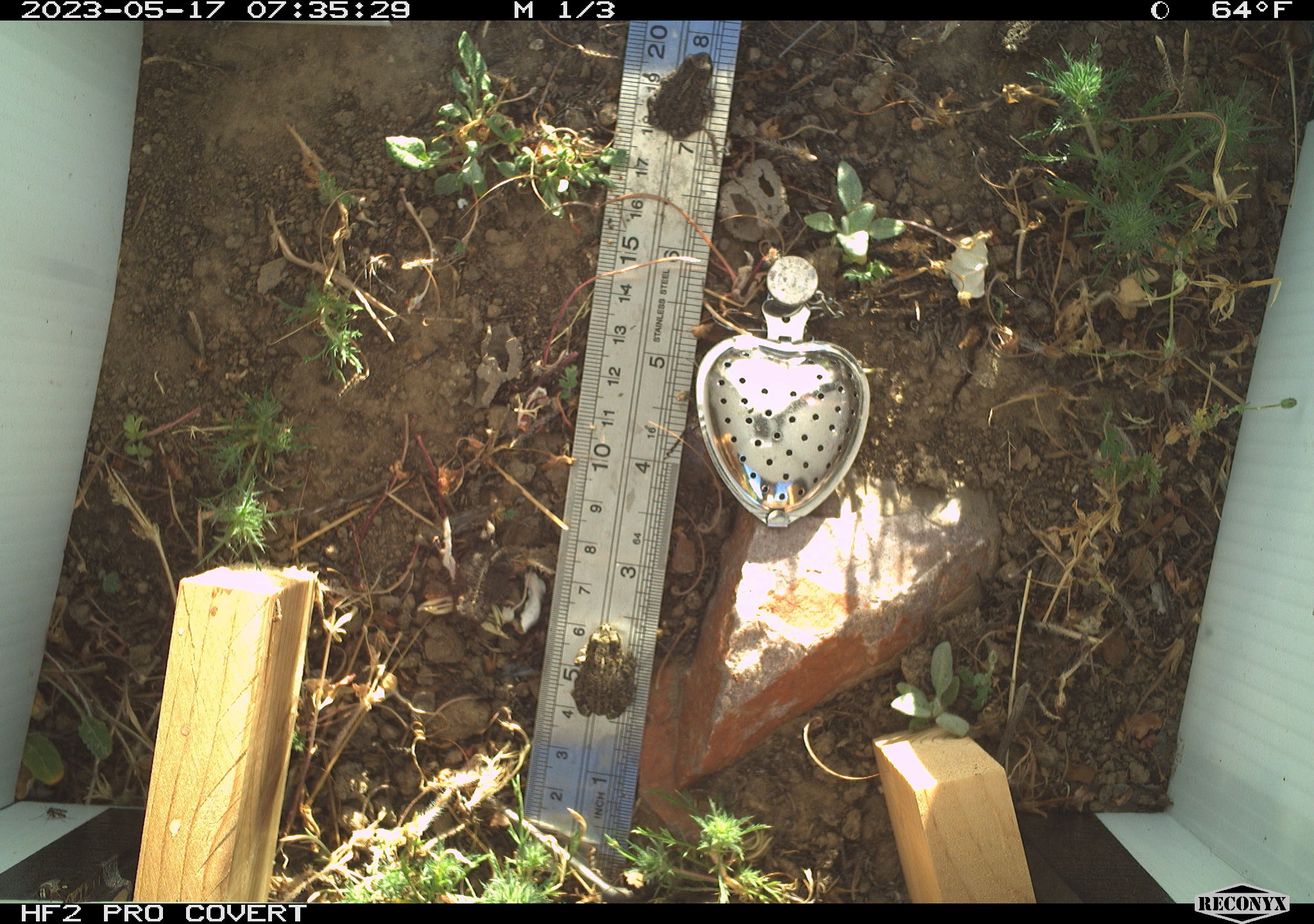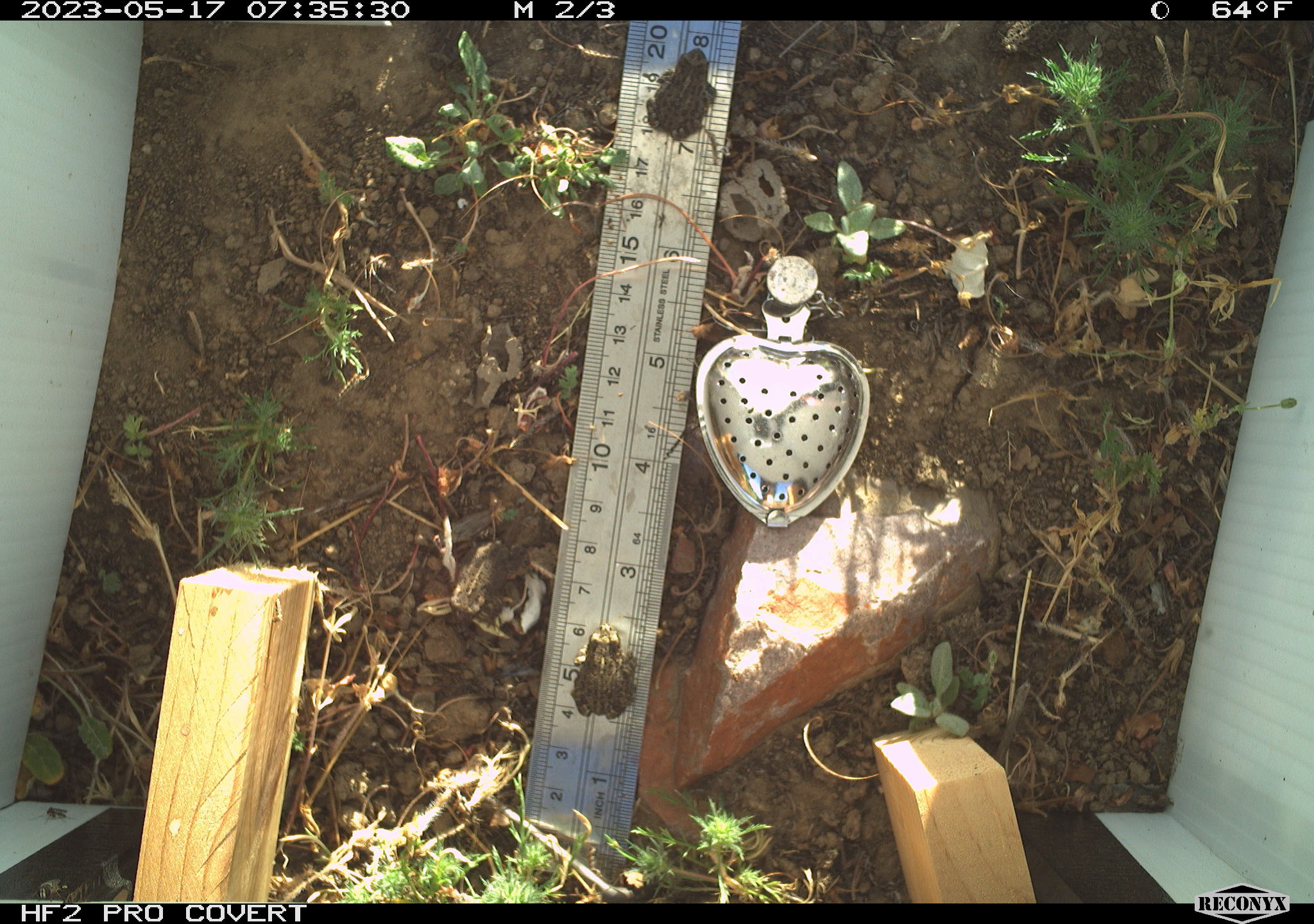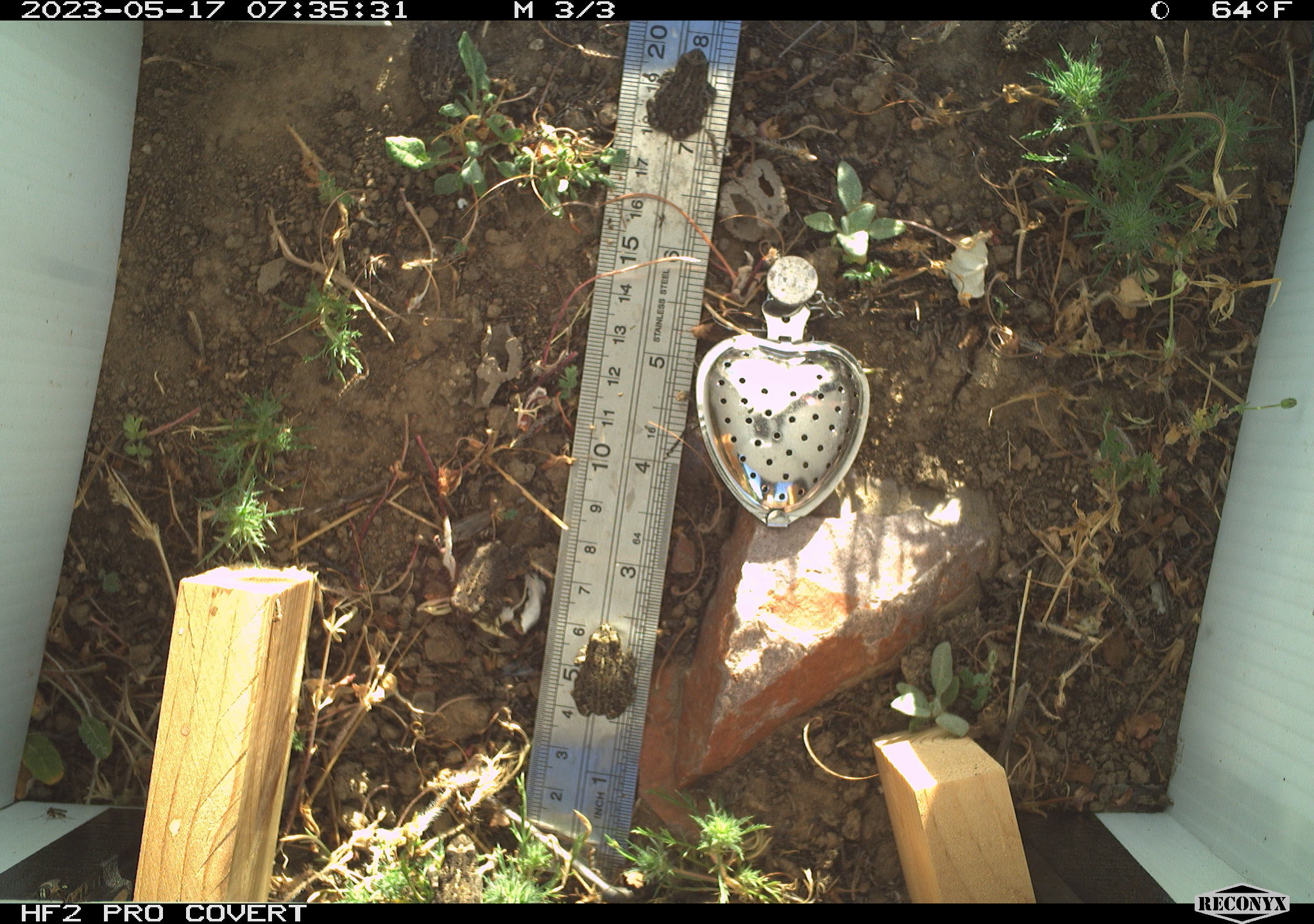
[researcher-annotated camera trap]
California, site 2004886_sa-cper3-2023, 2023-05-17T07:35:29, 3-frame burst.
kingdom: Animalia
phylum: Chordata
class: Amphibia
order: Anura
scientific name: Anura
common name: frogs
Frogs (Anura).